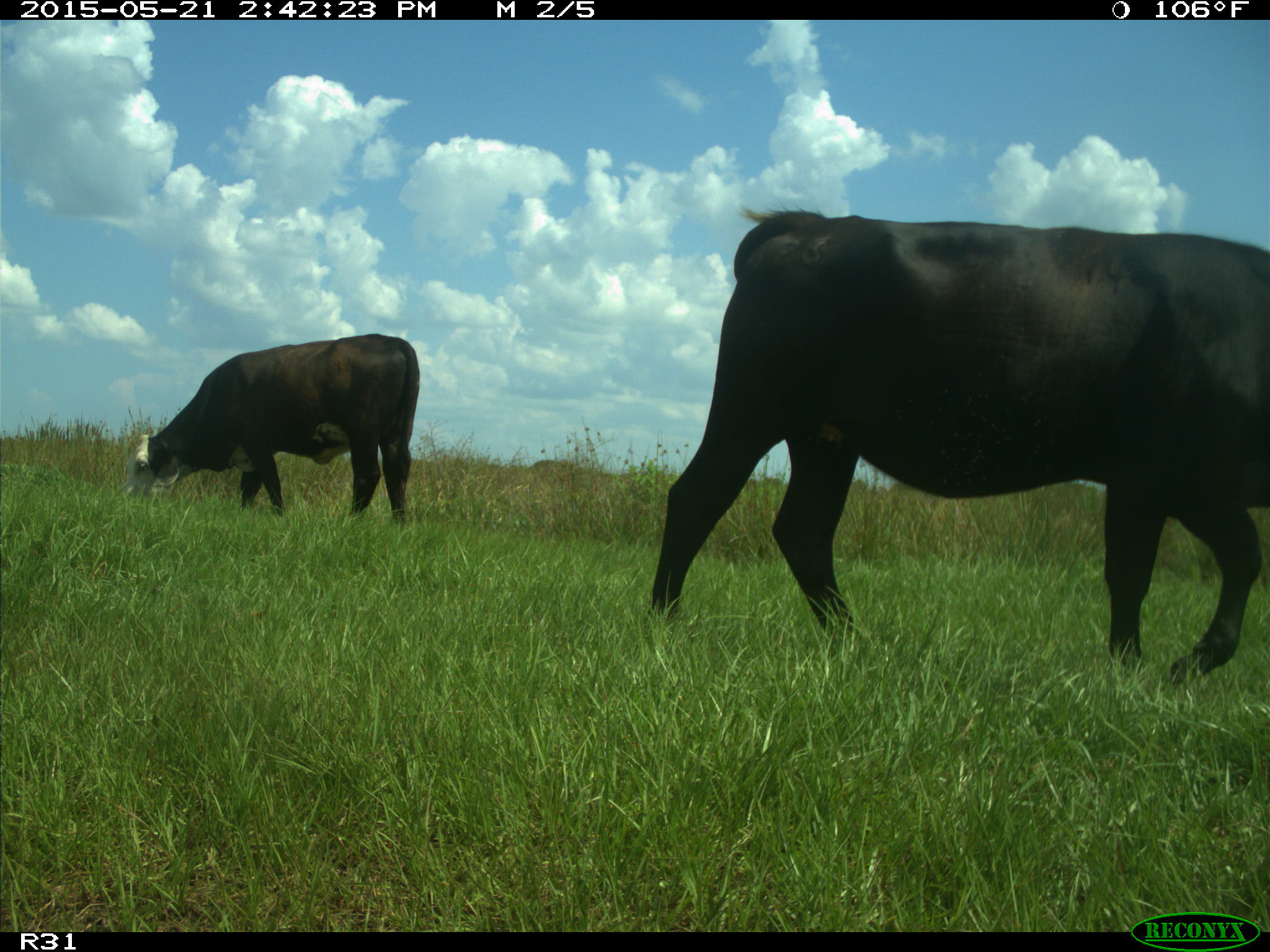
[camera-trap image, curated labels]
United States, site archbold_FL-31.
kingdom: Animalia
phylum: Chordata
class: Mammalia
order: Artiodactyla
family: Bovidae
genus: Bos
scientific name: Bos taurus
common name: domestic cow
Bos taurus (domestic cow).